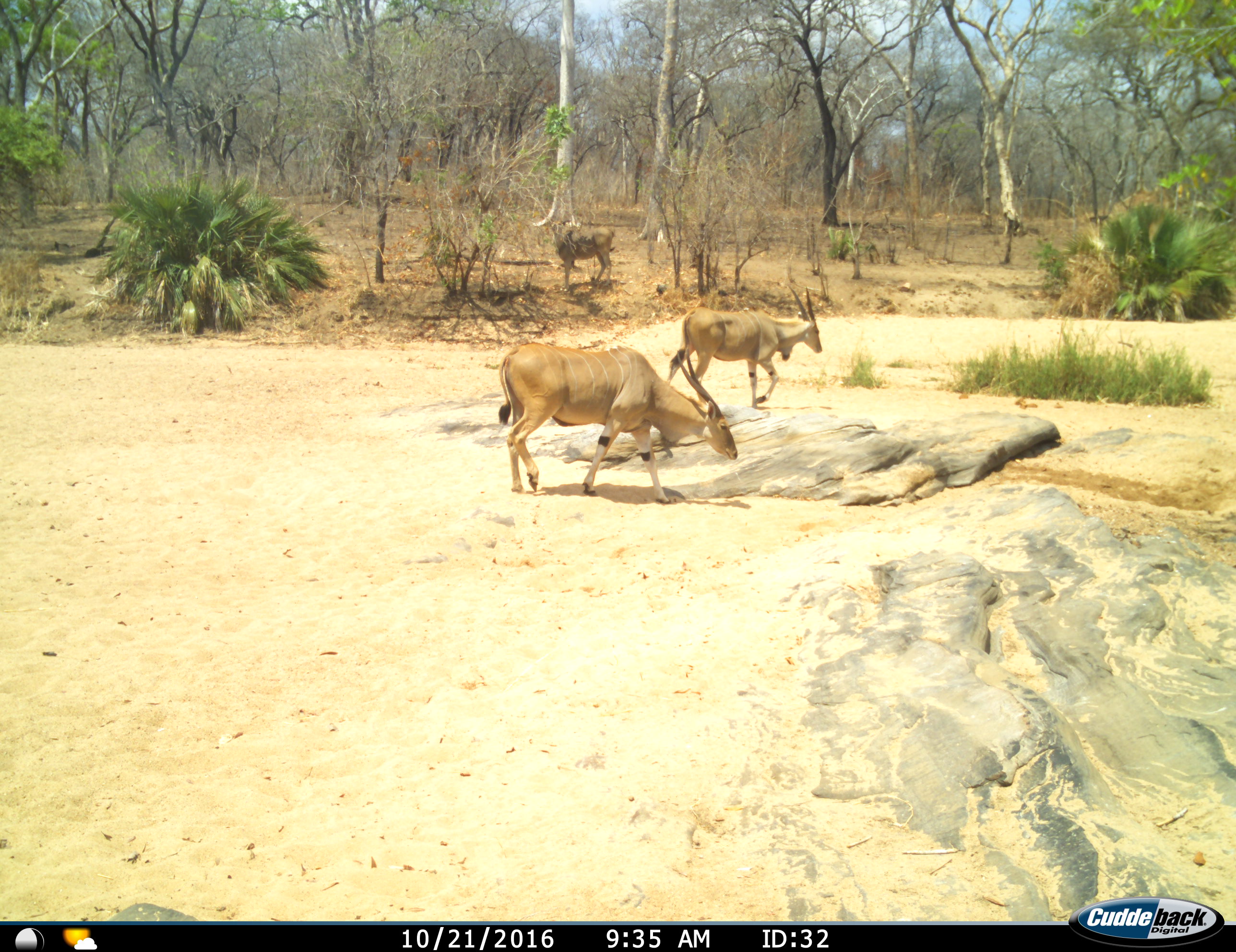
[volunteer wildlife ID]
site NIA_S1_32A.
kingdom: Animalia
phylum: Chordata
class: Mammalia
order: Artiodactyla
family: Bovidae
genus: Tragelaphus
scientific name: Tragelaphus oryx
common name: eland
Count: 3.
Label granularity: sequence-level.